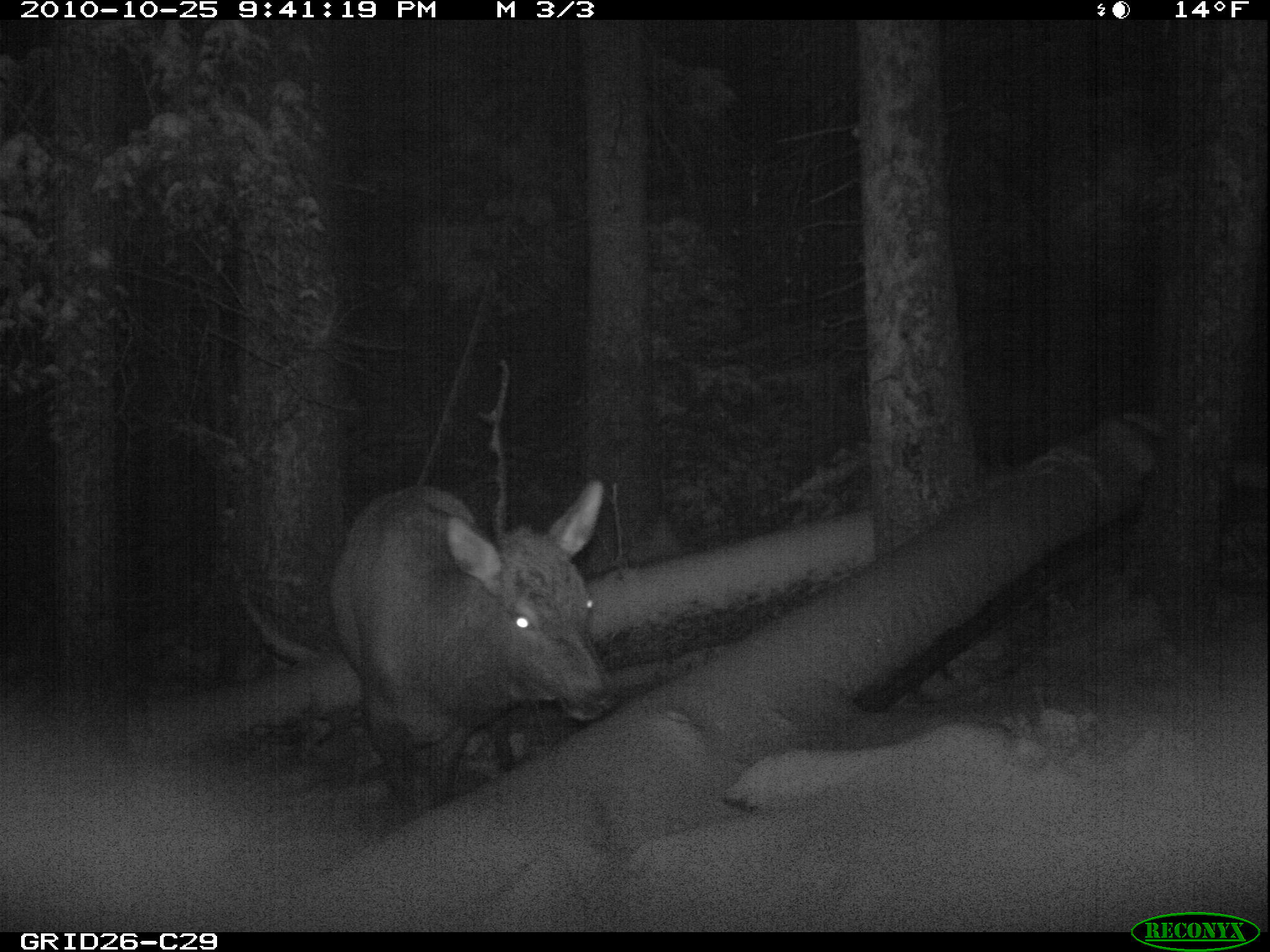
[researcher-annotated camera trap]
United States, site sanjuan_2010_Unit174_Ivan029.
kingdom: Animalia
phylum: Chordata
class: Mammalia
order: Artiodactyla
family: Cervidae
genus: Cervus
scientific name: Cervus elaphus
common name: red deer